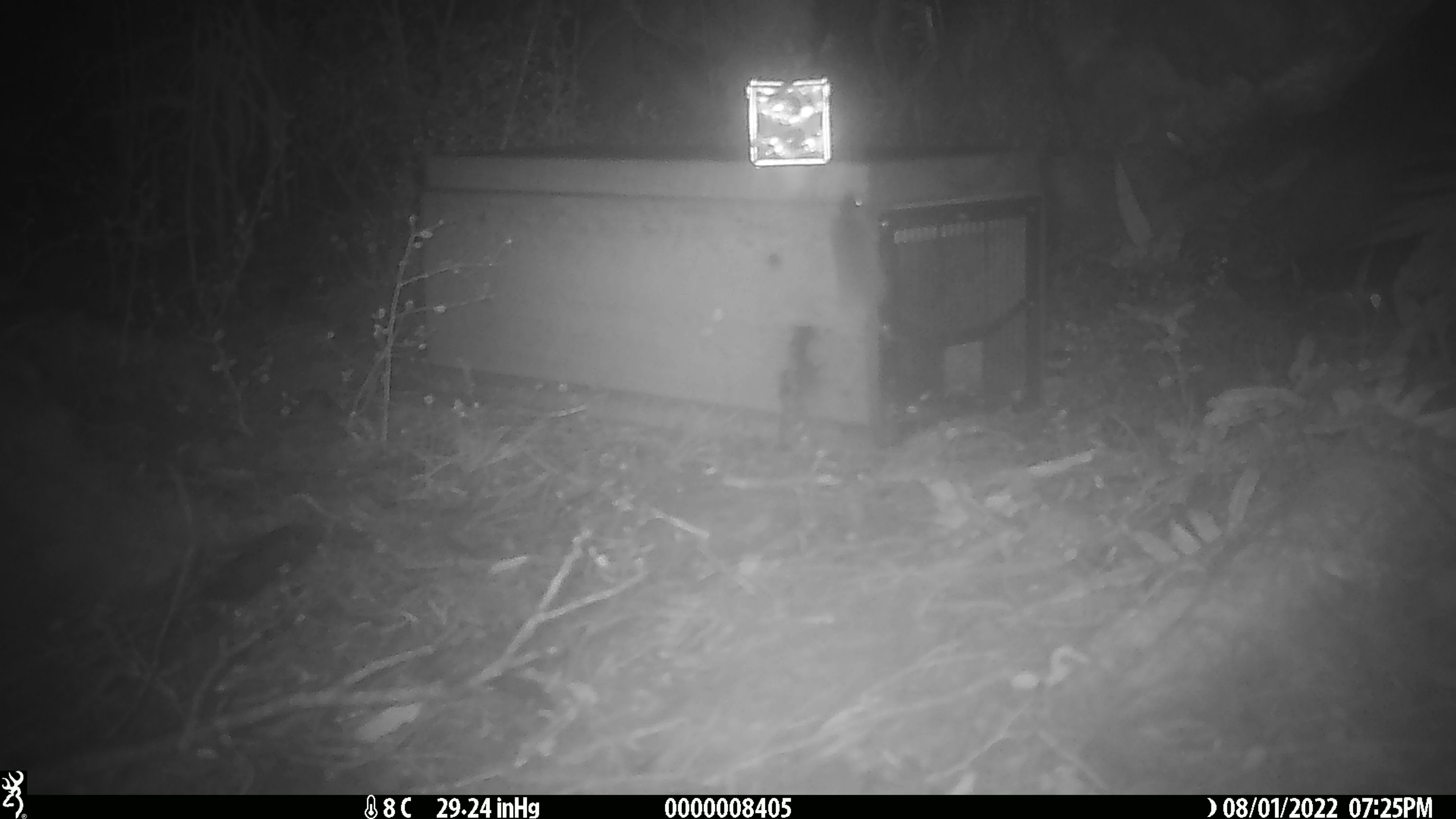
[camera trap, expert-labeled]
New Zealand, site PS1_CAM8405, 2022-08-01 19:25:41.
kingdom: Animalia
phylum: Chordata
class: Mammalia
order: Rodentia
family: Muridae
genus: Mus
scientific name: Mus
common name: mouse